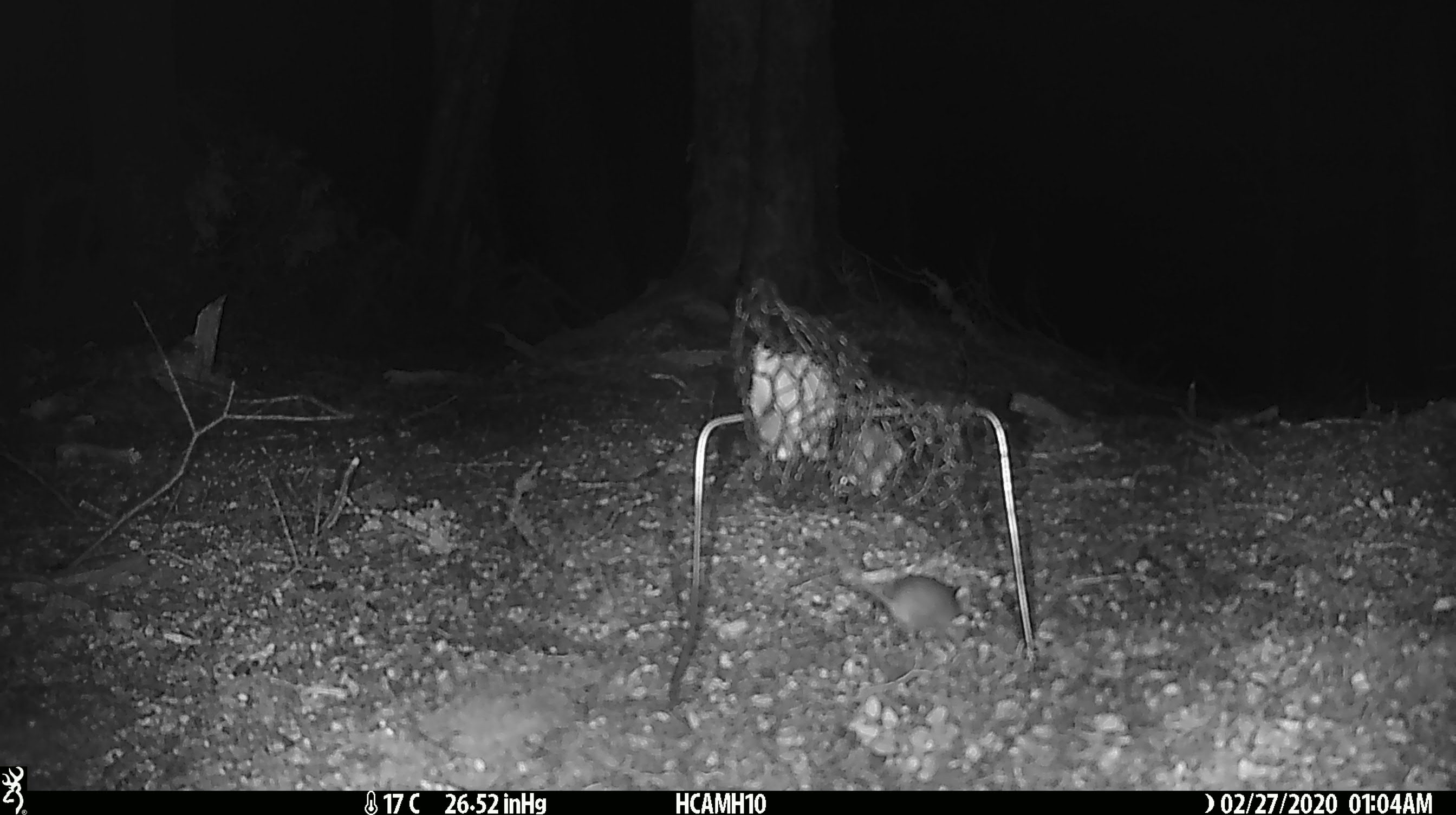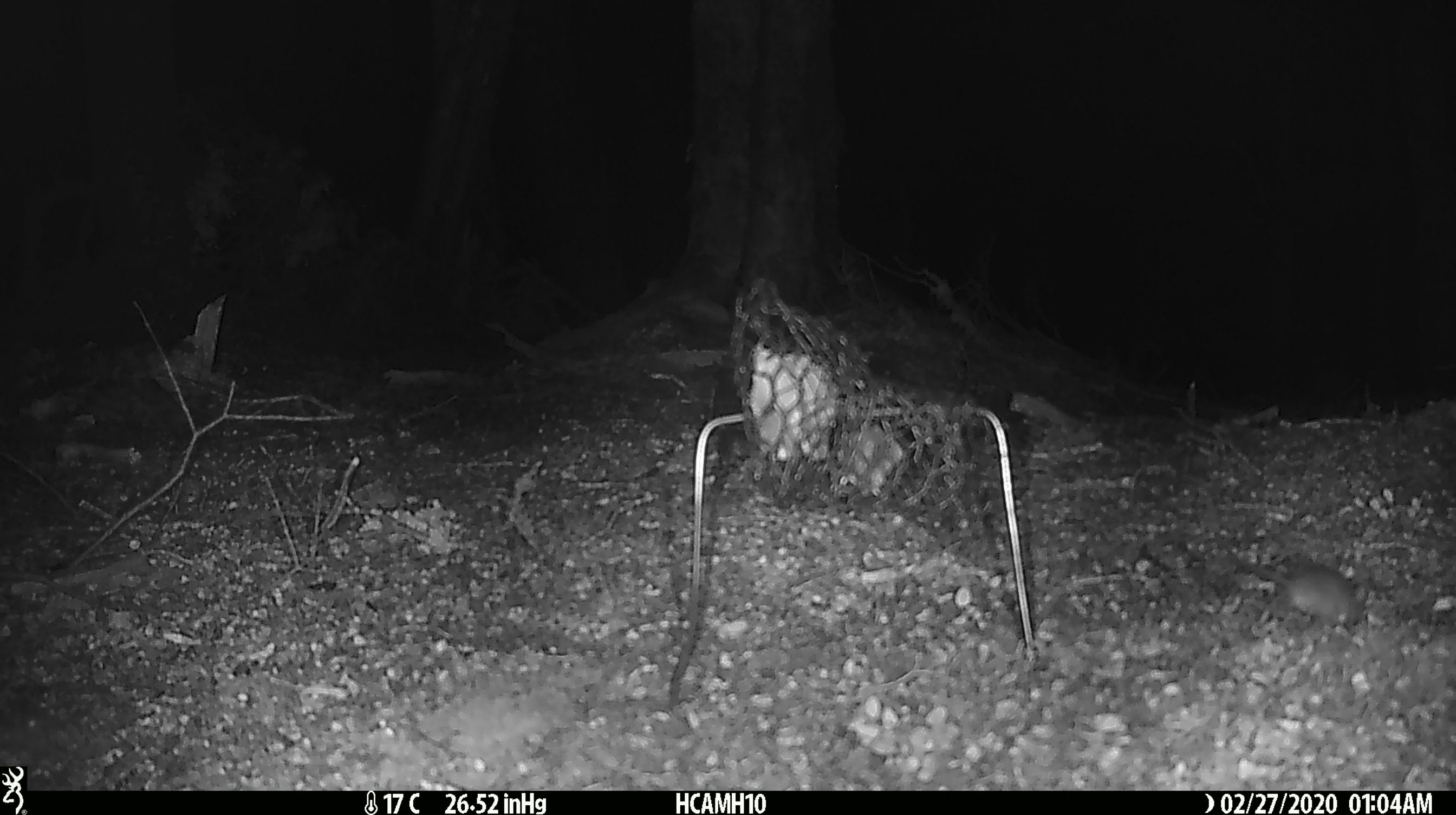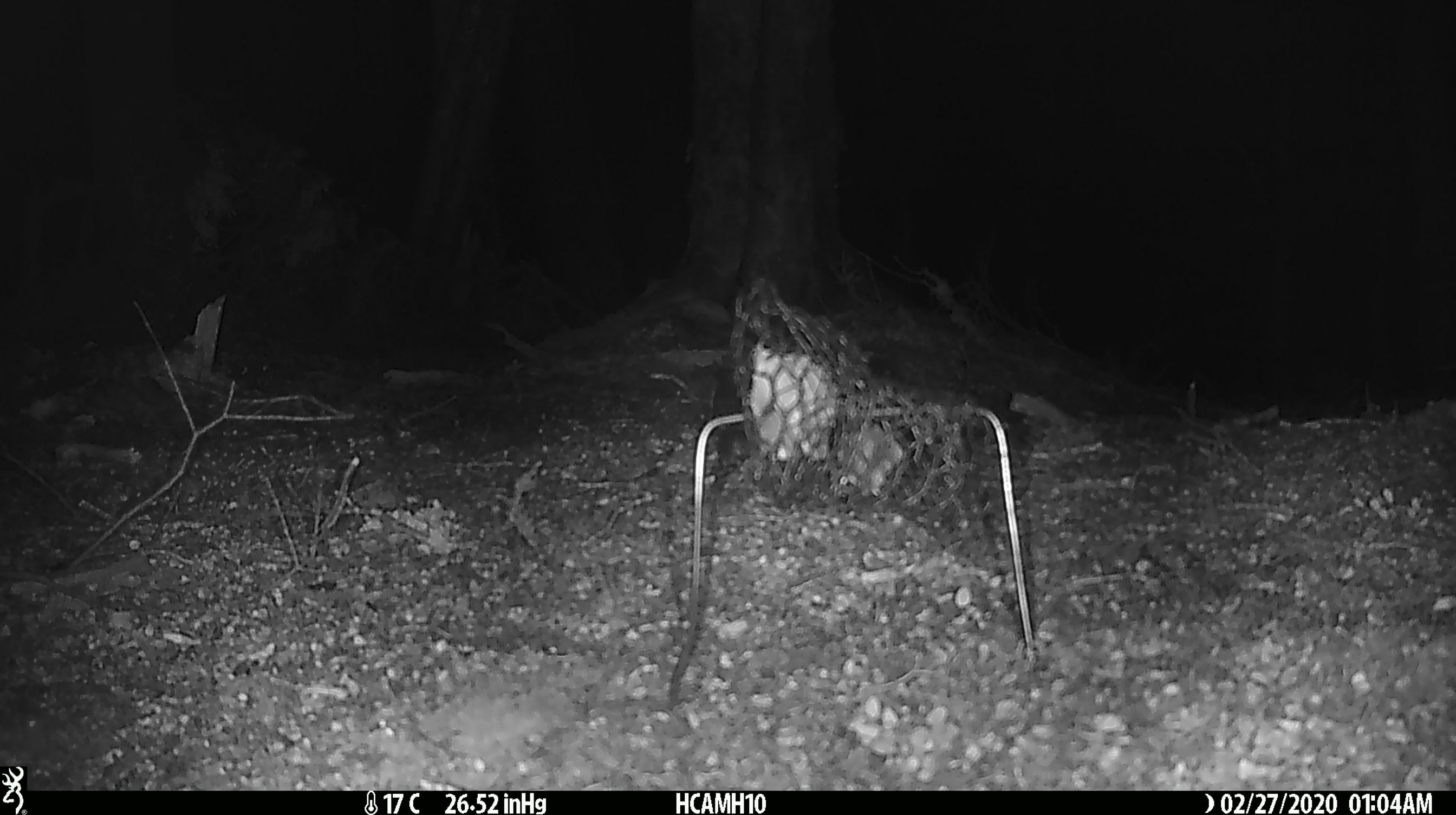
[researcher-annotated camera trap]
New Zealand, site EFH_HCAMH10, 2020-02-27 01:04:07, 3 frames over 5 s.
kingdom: Animalia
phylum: Chordata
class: Mammalia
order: Rodentia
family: Muridae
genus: Mus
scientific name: Mus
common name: mouse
Mouse (Mus).